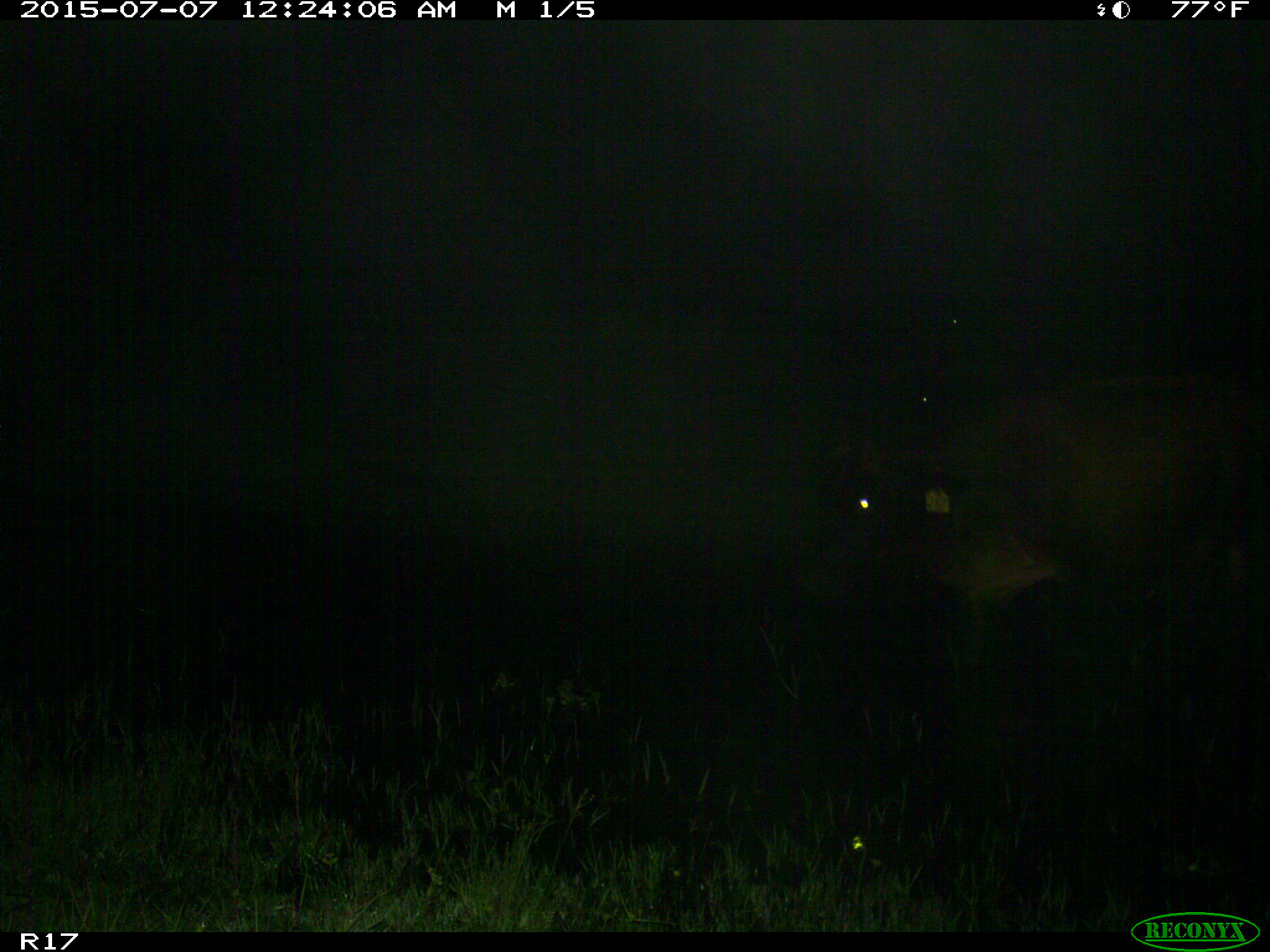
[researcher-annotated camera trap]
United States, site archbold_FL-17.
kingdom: Animalia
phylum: Chordata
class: Mammalia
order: Artiodactyla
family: Bovidae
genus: Bos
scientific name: Bos taurus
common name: domestic cow